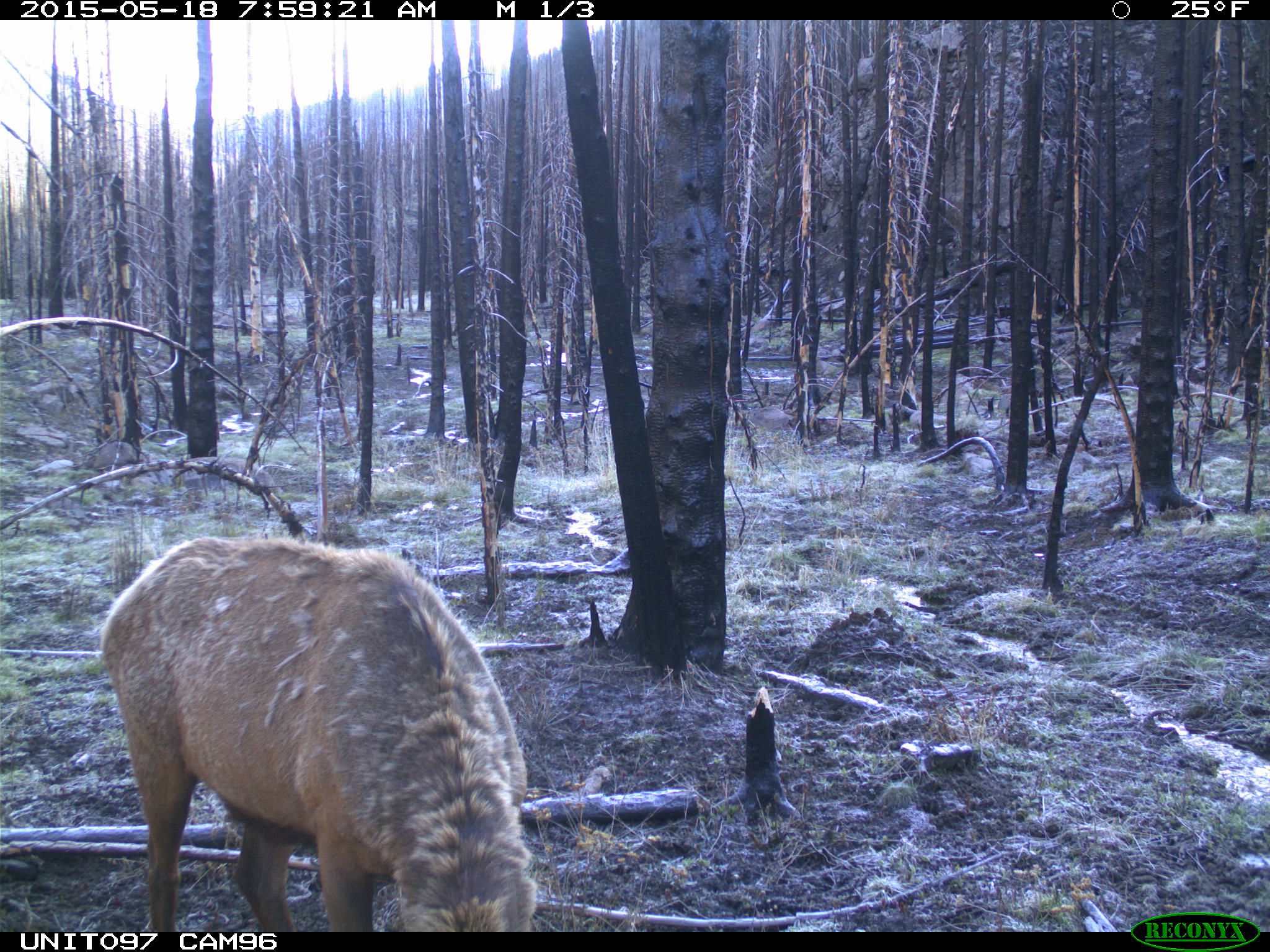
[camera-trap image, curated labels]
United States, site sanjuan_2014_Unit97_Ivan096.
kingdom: Animalia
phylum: Chordata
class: Mammalia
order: Artiodactyla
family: Cervidae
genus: Cervus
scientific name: Cervus elaphus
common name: red deer